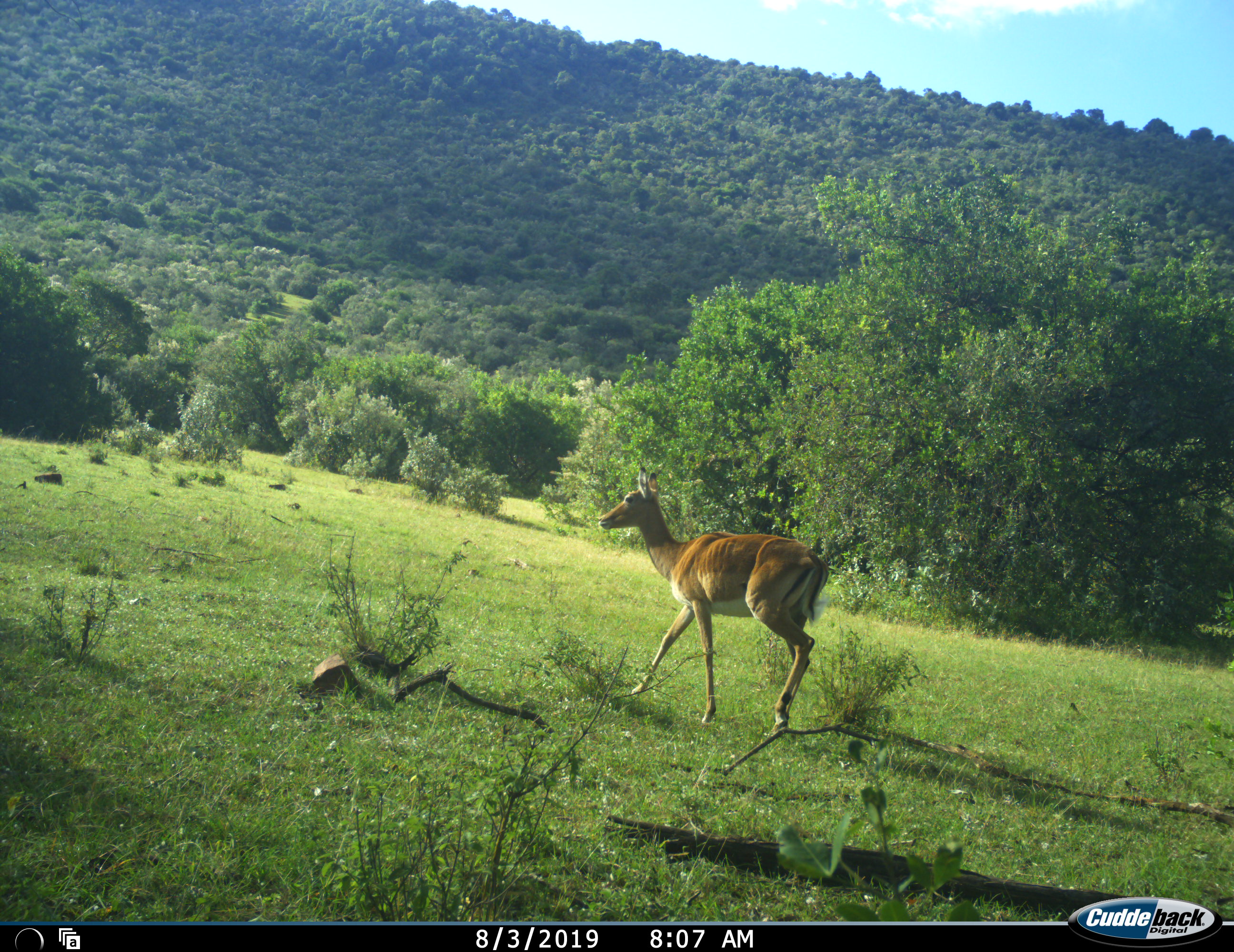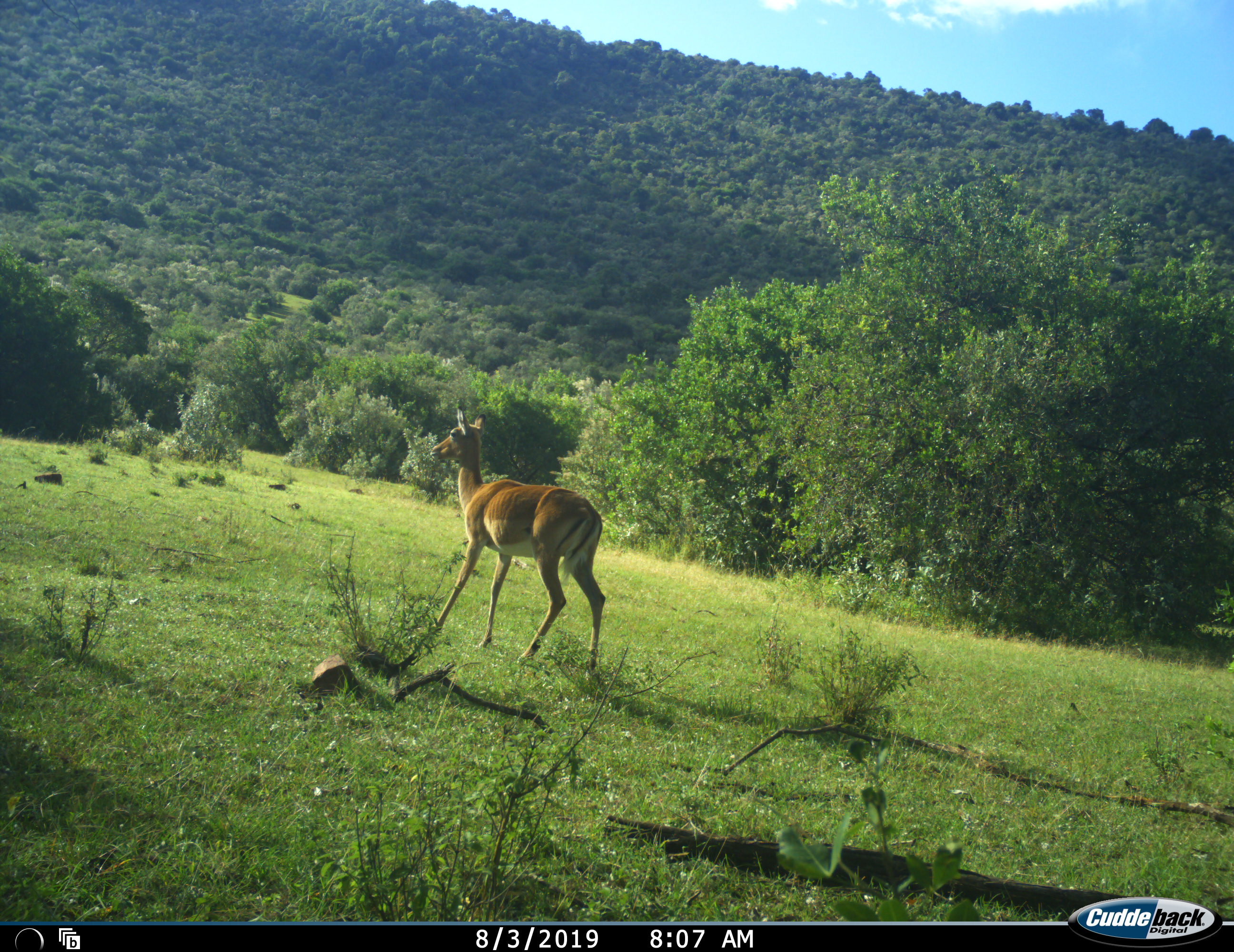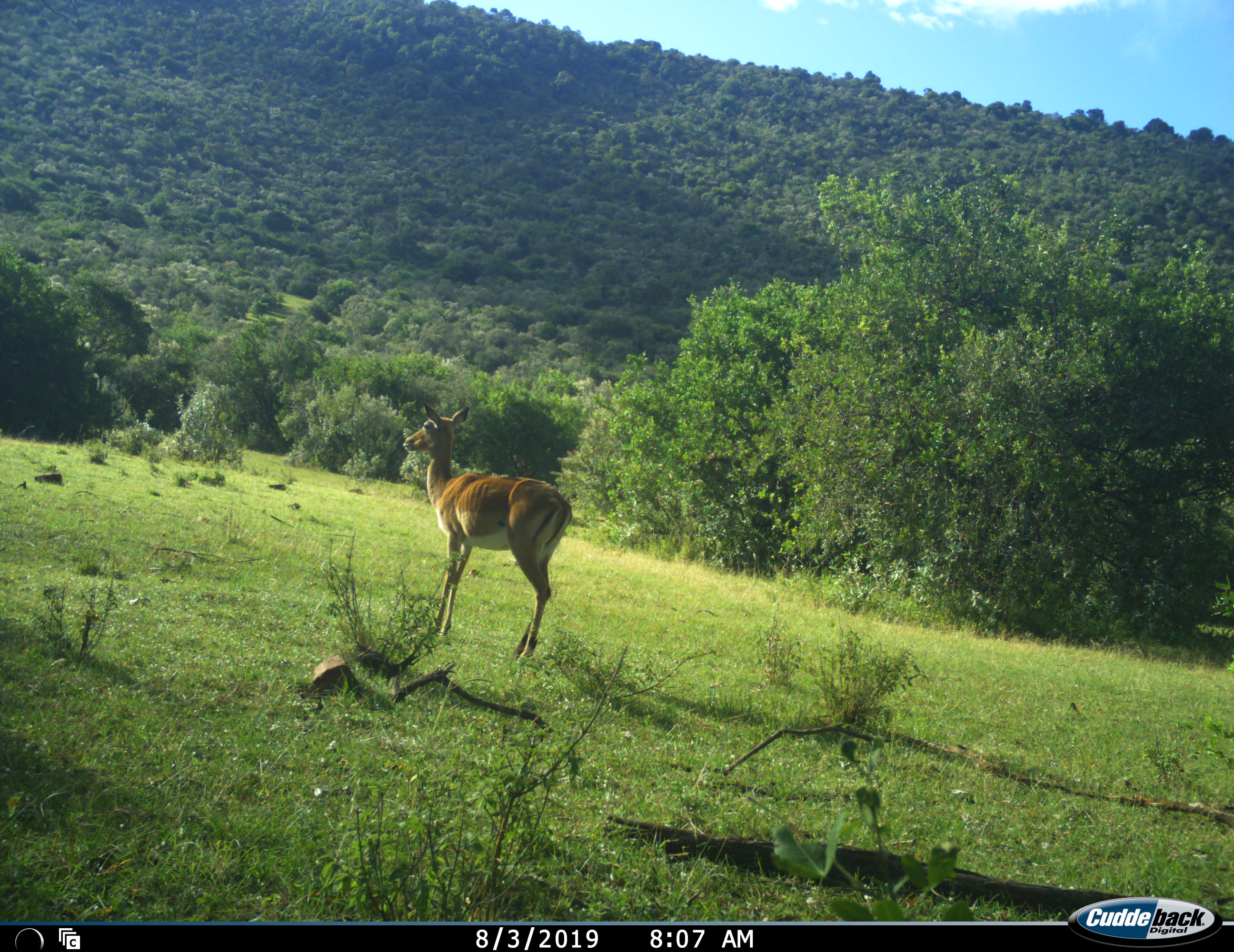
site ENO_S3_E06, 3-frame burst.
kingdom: Animalia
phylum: Chordata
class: Mammalia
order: Artiodactyla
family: Bovidae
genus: Aepyceros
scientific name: Aepyceros melampus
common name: impala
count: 1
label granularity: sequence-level